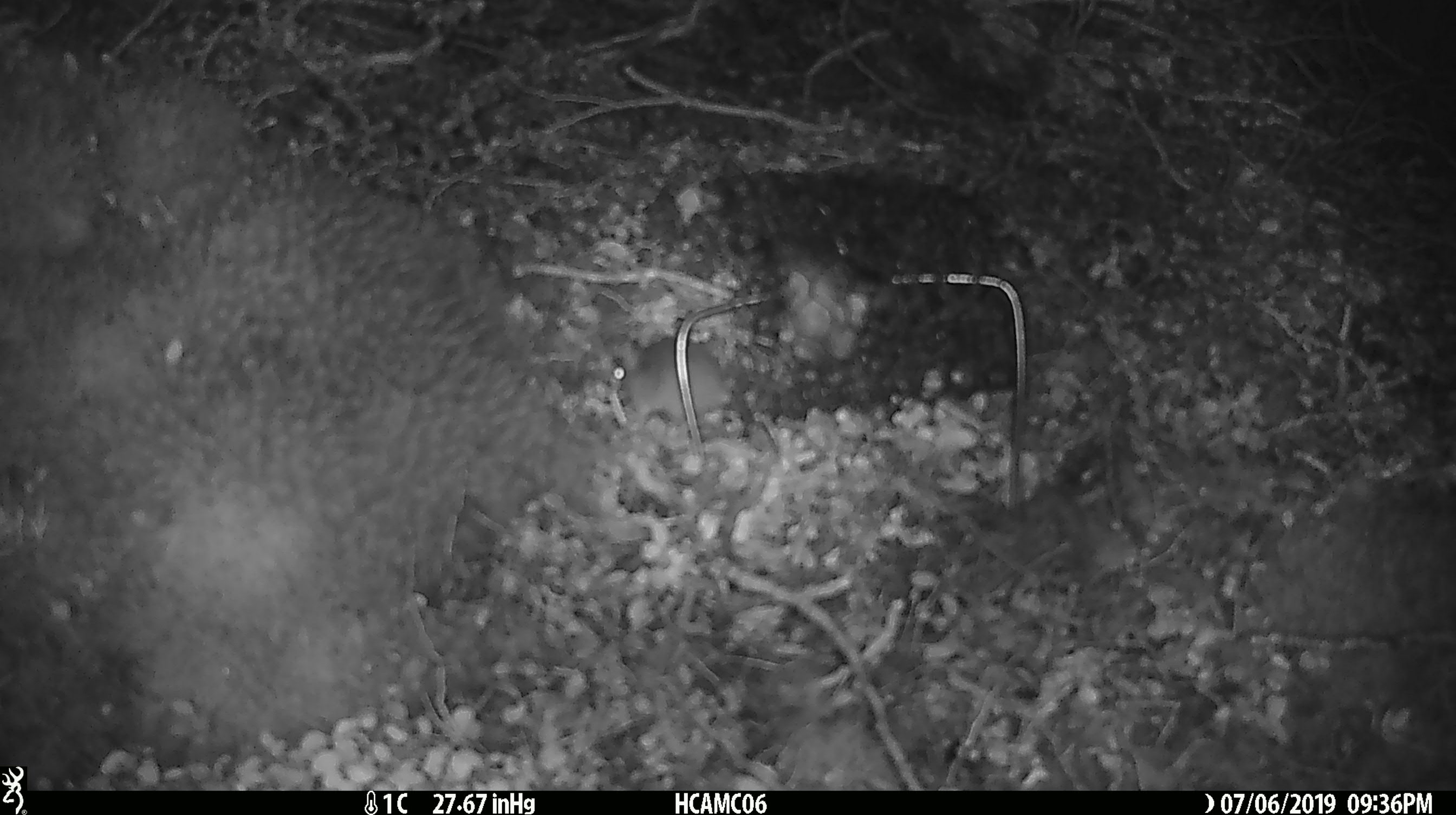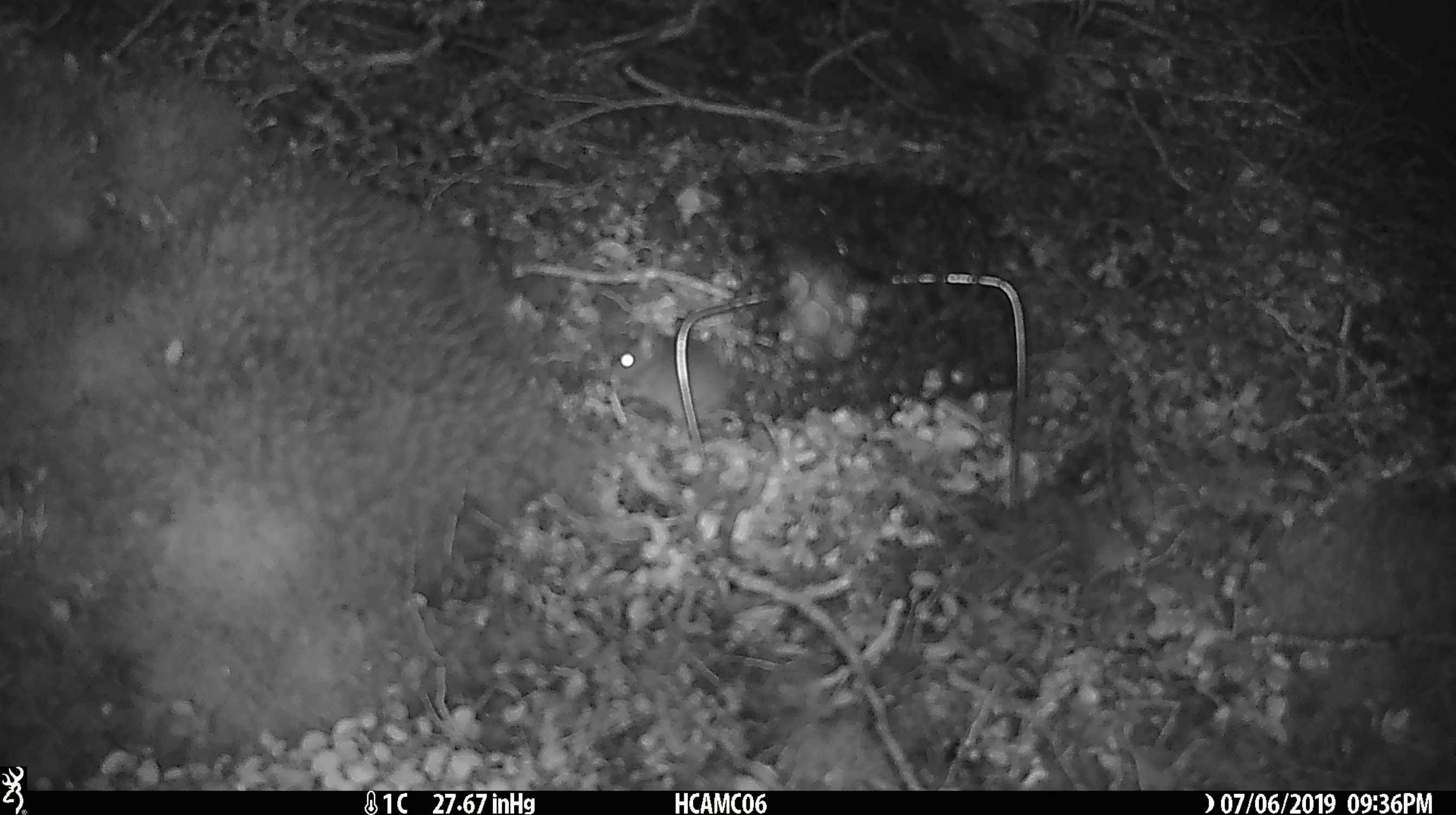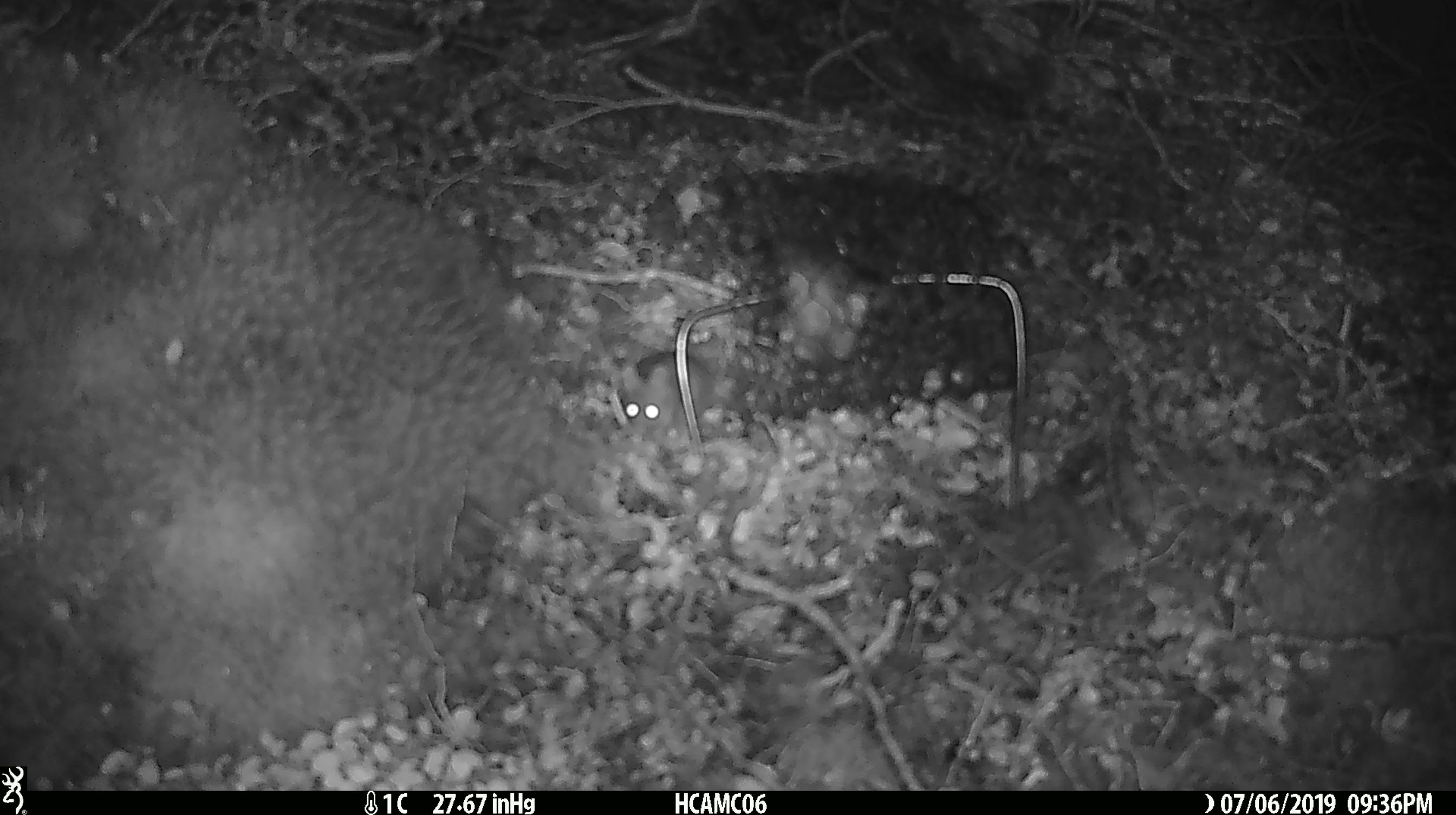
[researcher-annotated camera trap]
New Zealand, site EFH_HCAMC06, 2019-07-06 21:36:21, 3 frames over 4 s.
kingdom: Animalia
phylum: Chordata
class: Mammalia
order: Rodentia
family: Muridae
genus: Mus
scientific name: Mus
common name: mouse